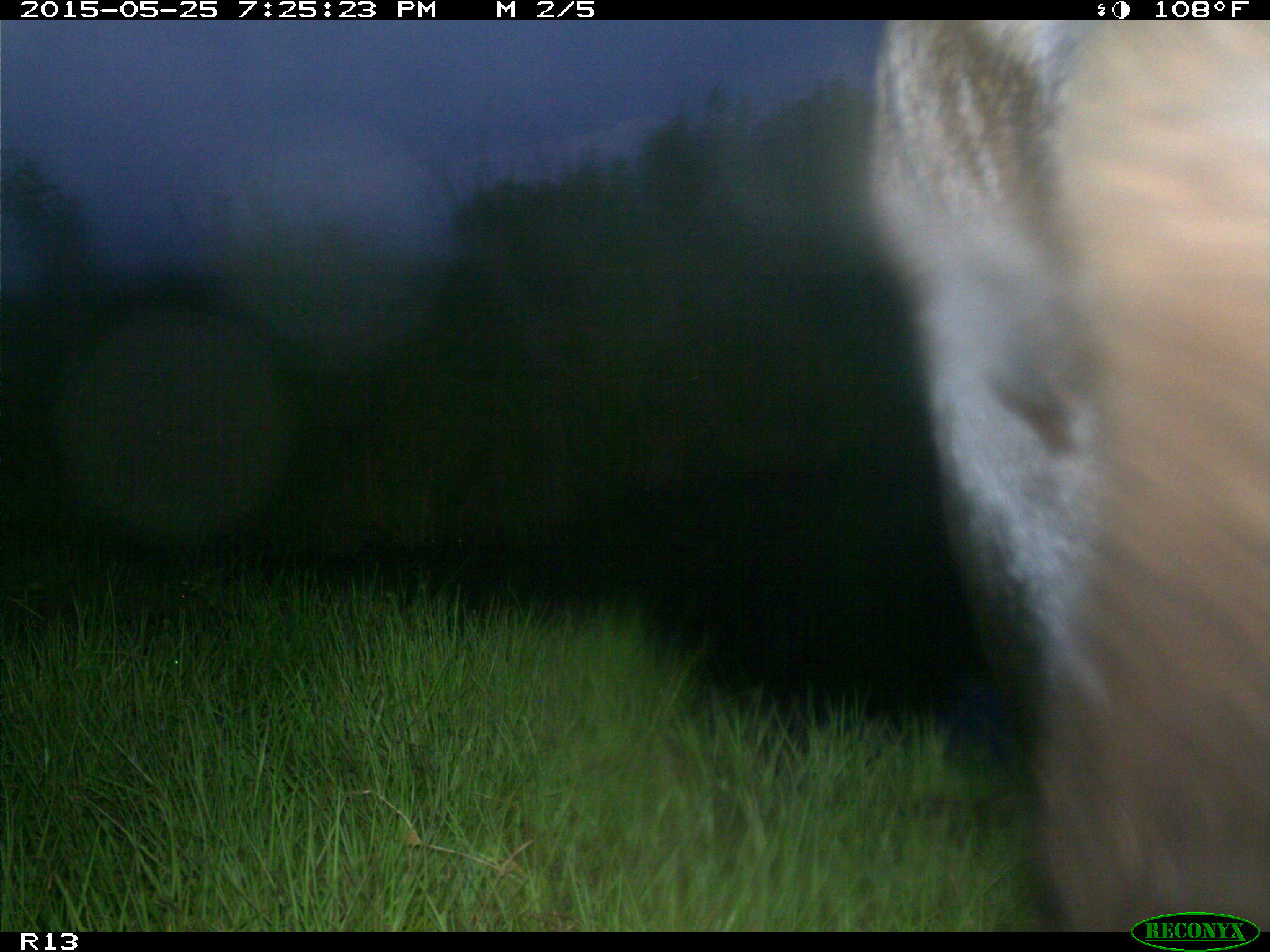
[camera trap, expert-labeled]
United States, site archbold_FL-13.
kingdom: Animalia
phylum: Chordata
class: Mammalia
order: Artiodactyla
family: Bovidae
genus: Bos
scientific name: Bos taurus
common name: domestic cow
Bos taurus (domestic cow).